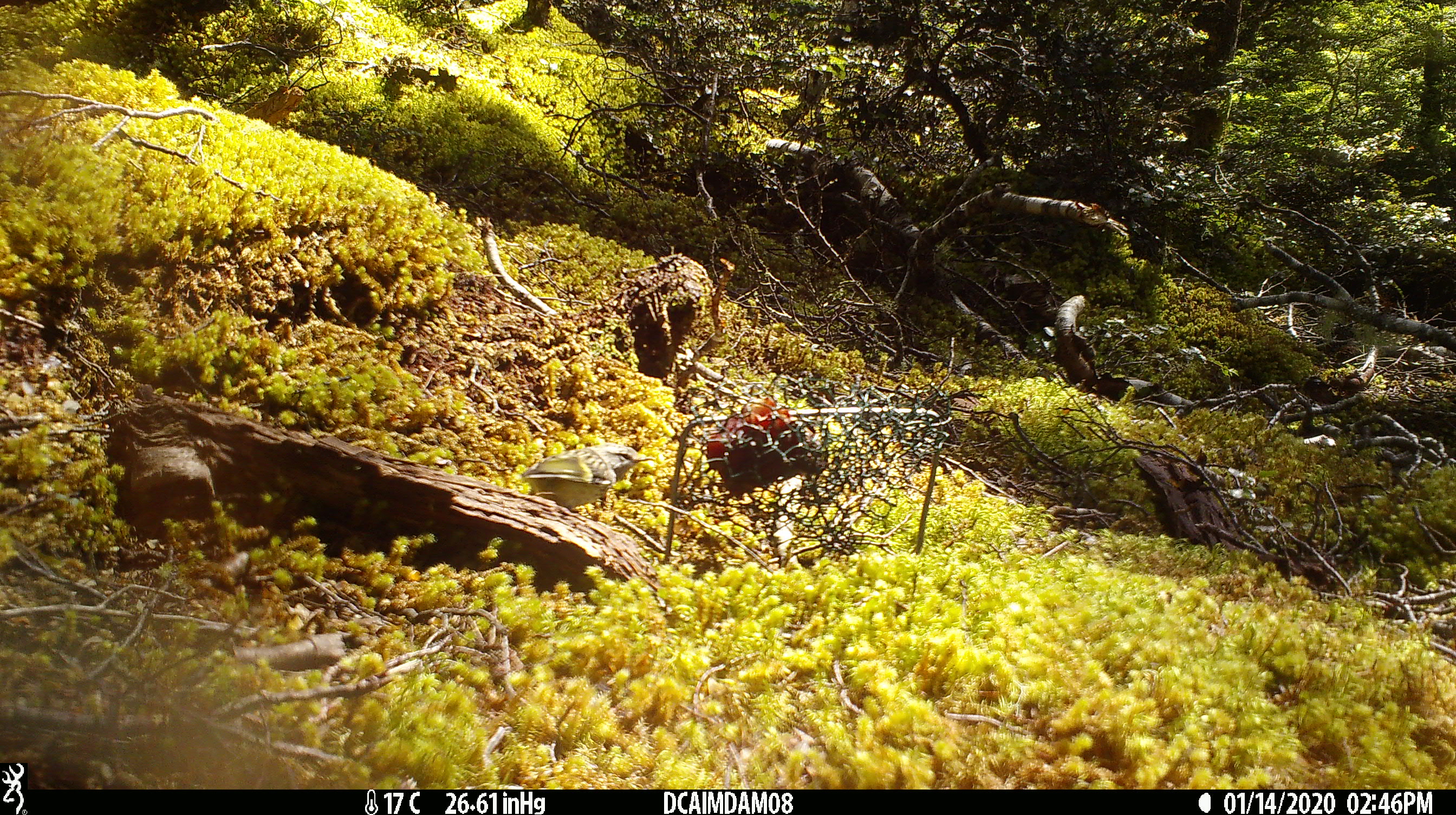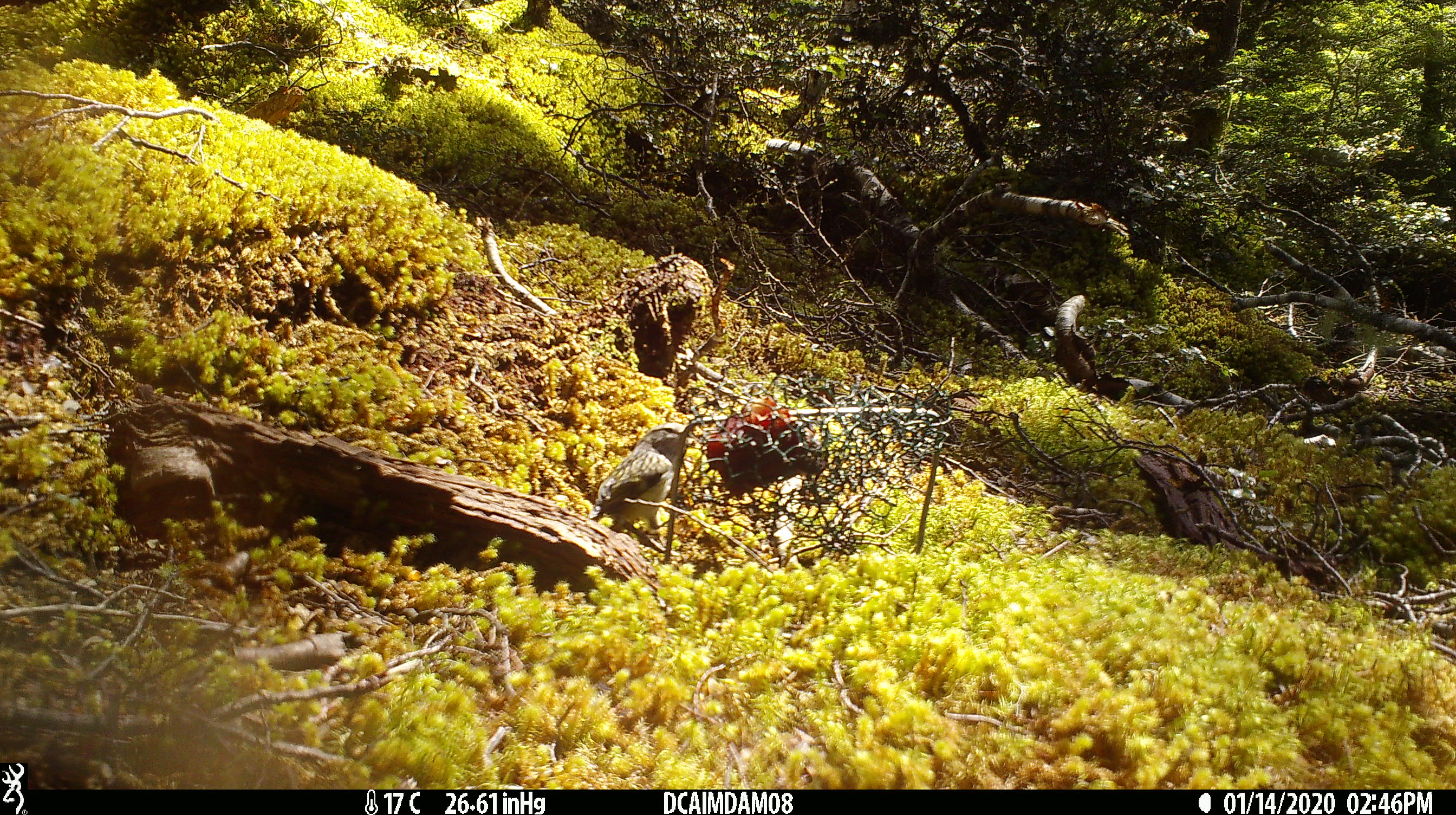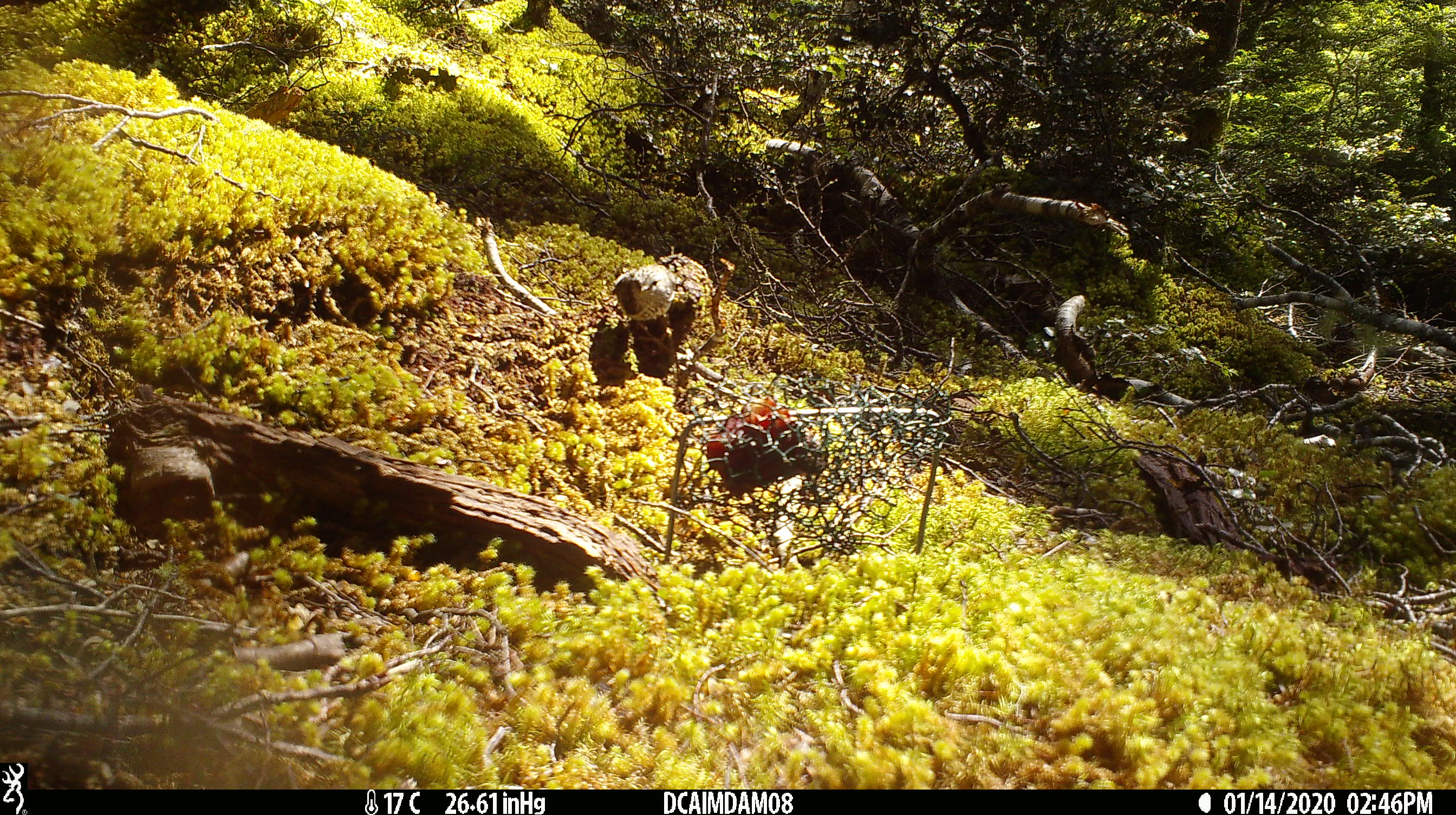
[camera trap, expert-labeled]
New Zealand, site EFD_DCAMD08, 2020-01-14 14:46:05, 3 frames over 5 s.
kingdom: Animalia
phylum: Chordata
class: Aves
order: Passeriformes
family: Acanthisittidae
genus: Acanthisitta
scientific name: Acanthisitta chloris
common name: rifleman